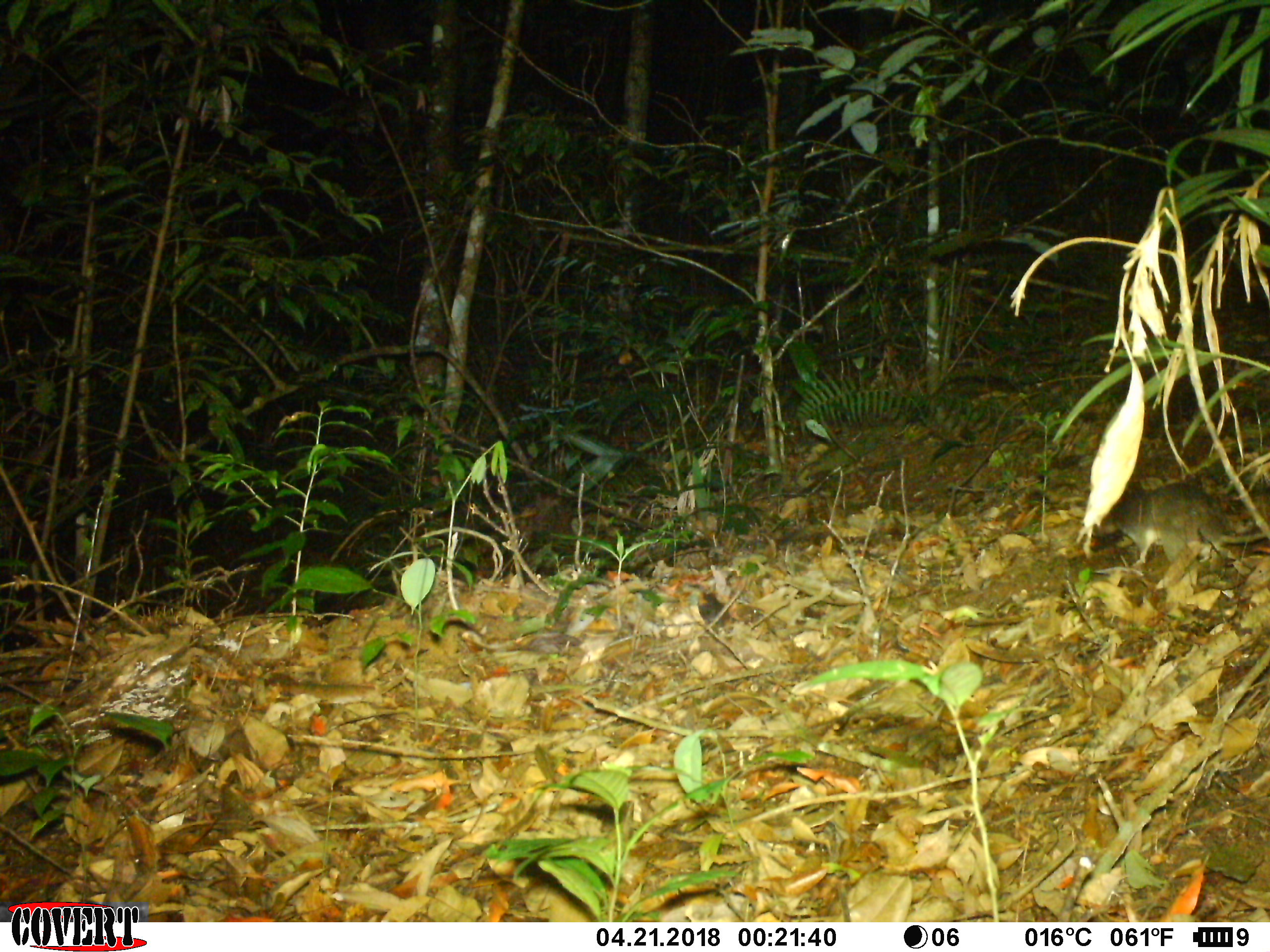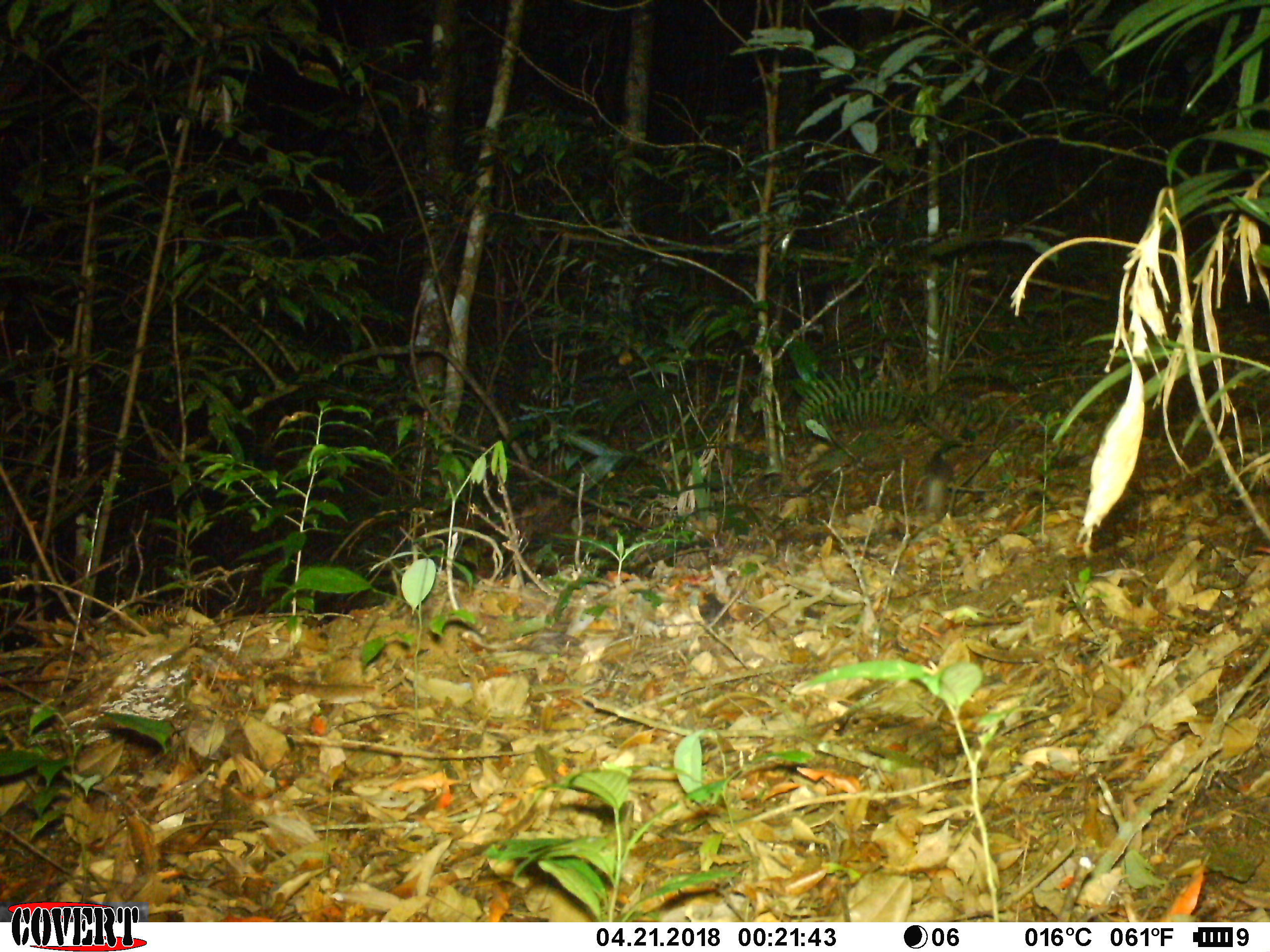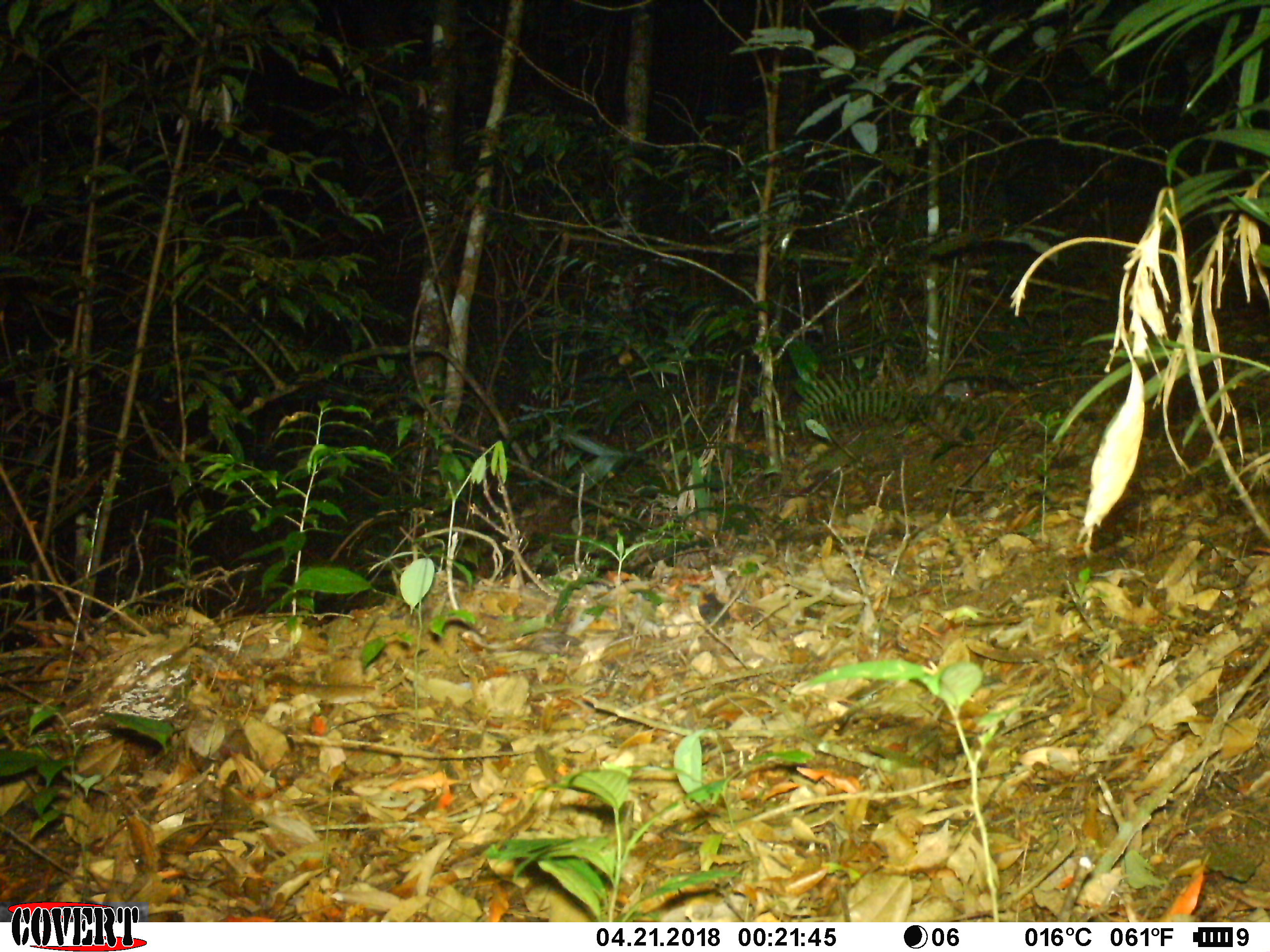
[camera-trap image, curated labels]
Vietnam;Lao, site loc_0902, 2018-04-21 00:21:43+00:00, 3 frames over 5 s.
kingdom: Animalia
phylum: Chordata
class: Mammalia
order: Rodentia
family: Muridae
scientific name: Muridae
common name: old-world mice and rats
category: unidentified murid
Unidentified murid (old-world mice and rats) (Muridae). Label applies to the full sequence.